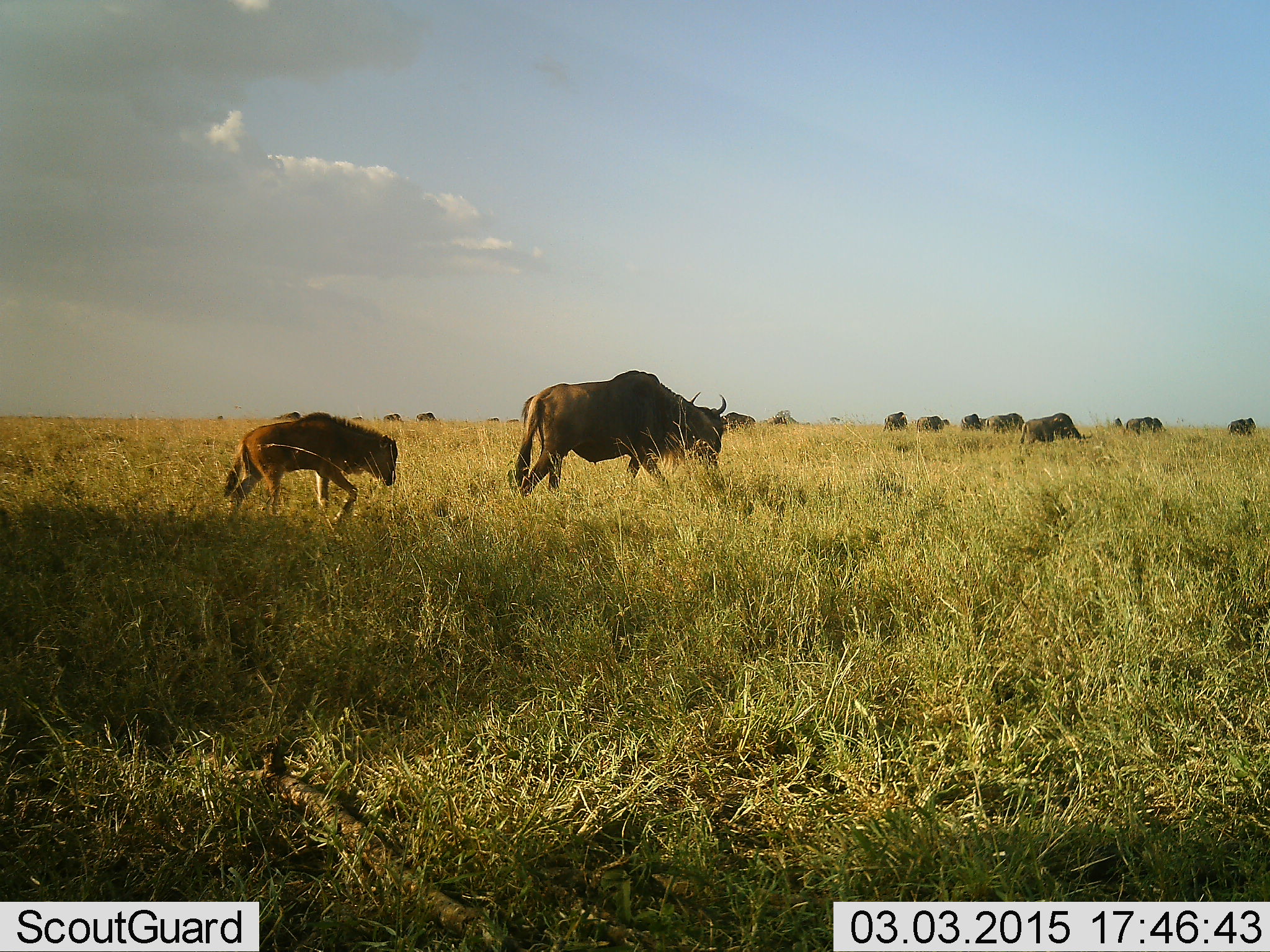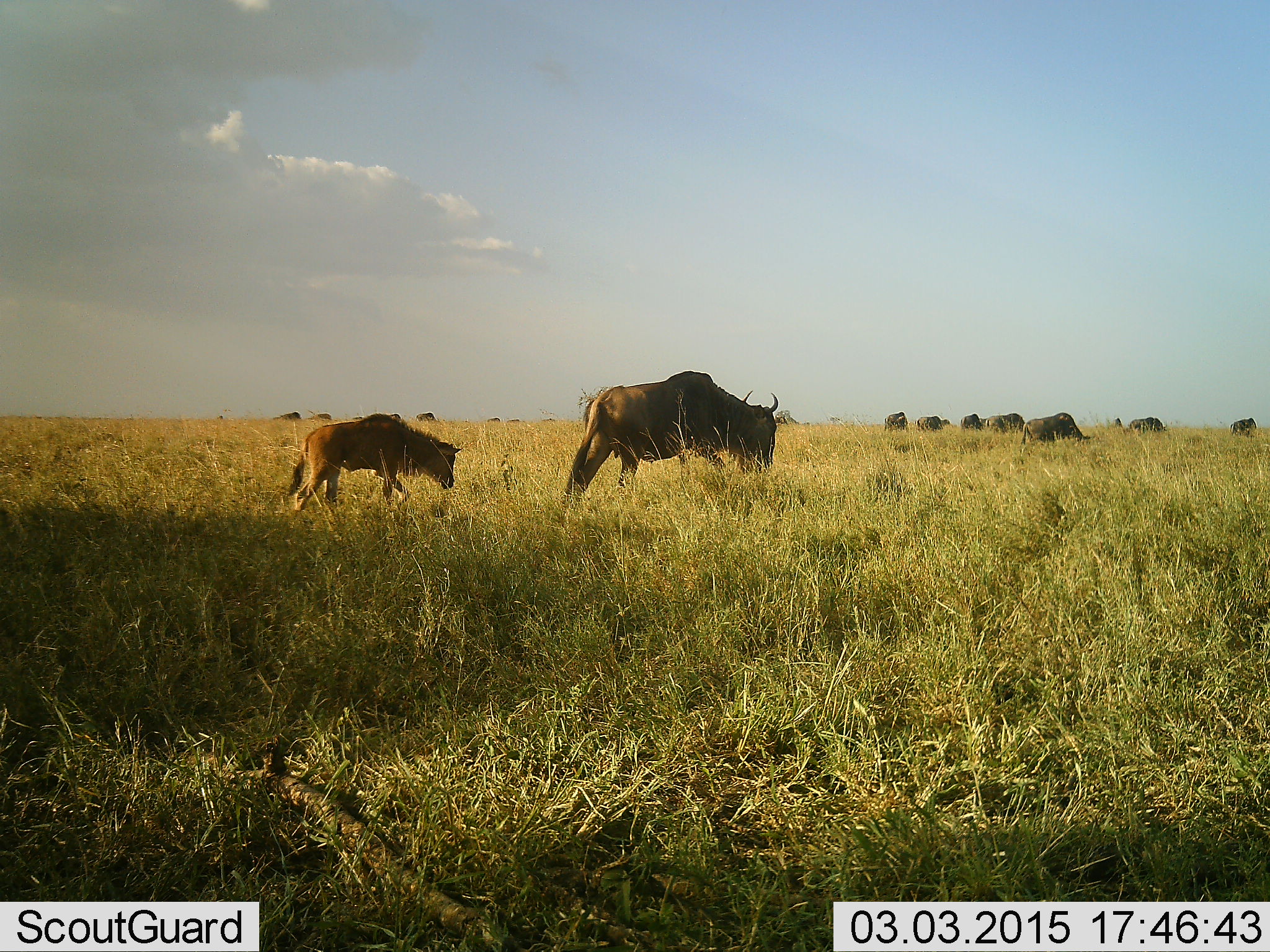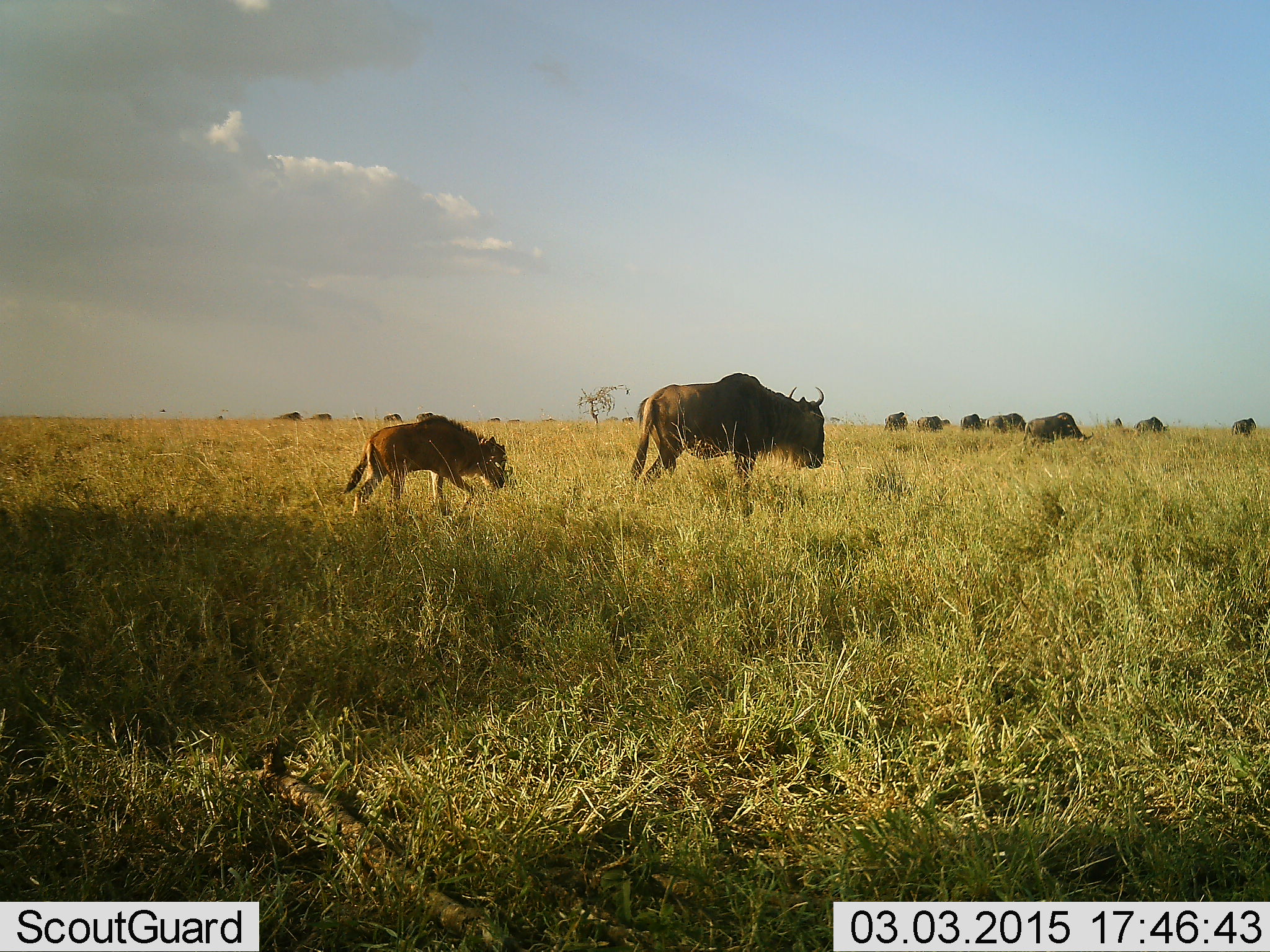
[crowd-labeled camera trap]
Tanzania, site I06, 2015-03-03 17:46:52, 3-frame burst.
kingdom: Animalia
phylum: Chordata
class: Mammalia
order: Artiodactyla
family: Bovidae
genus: Connochaetes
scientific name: Connochaetes taurinus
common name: blue wildebeest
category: wildebeest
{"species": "wildebeest (blue wildebeest) (Connochaetes taurinus)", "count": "11-50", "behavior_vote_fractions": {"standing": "30%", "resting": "0%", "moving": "100%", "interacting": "0%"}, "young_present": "80%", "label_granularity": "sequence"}